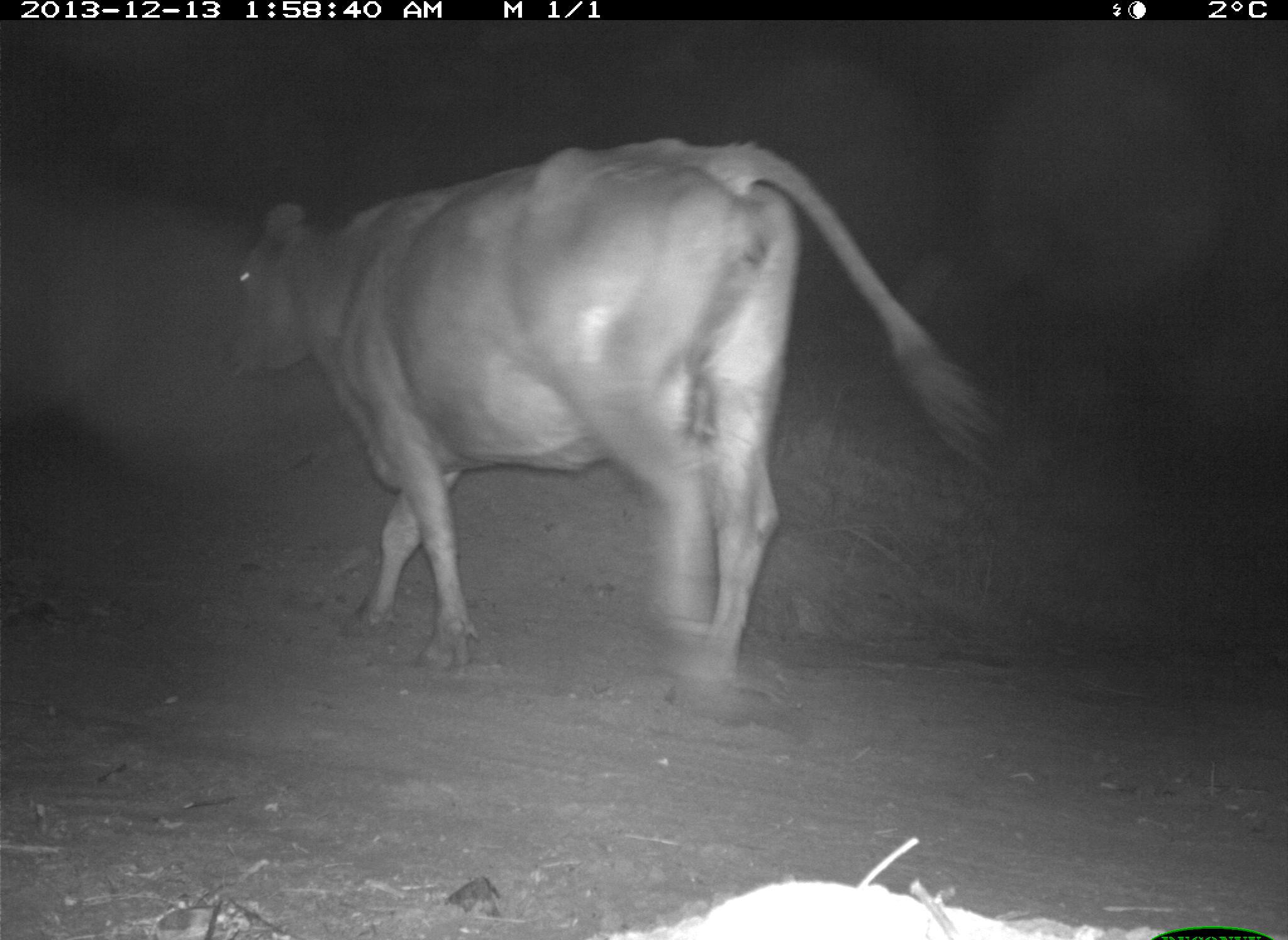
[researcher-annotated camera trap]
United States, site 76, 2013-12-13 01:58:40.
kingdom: Animalia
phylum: Chordata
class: Mammalia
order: Artiodactyla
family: Bovidae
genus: Bos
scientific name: Bos taurus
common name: cow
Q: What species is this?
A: Cow (Bos taurus).